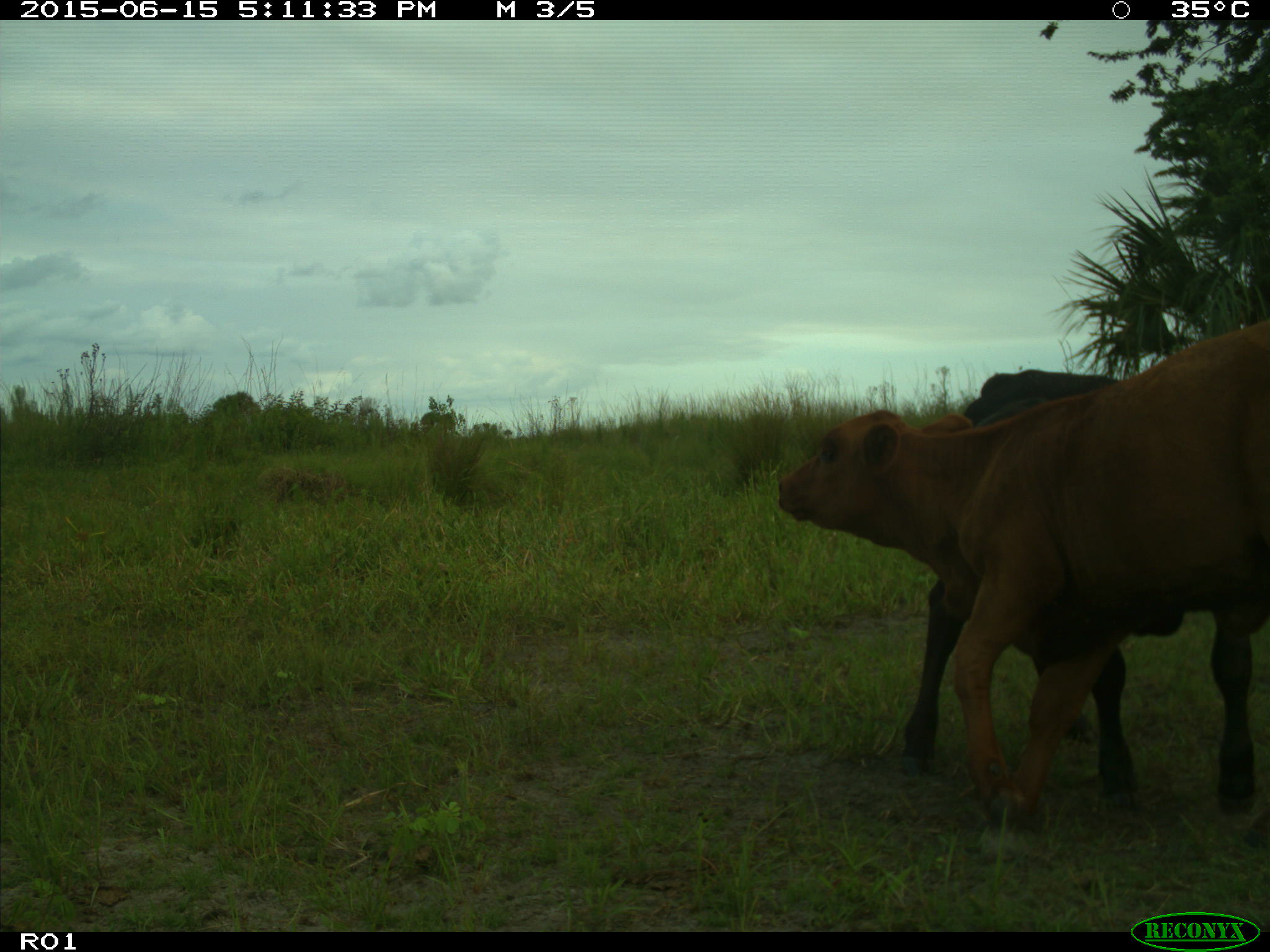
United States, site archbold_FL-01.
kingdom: Animalia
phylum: Chordata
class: Mammalia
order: Artiodactyla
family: Bovidae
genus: Bos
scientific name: Bos taurus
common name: domestic cow